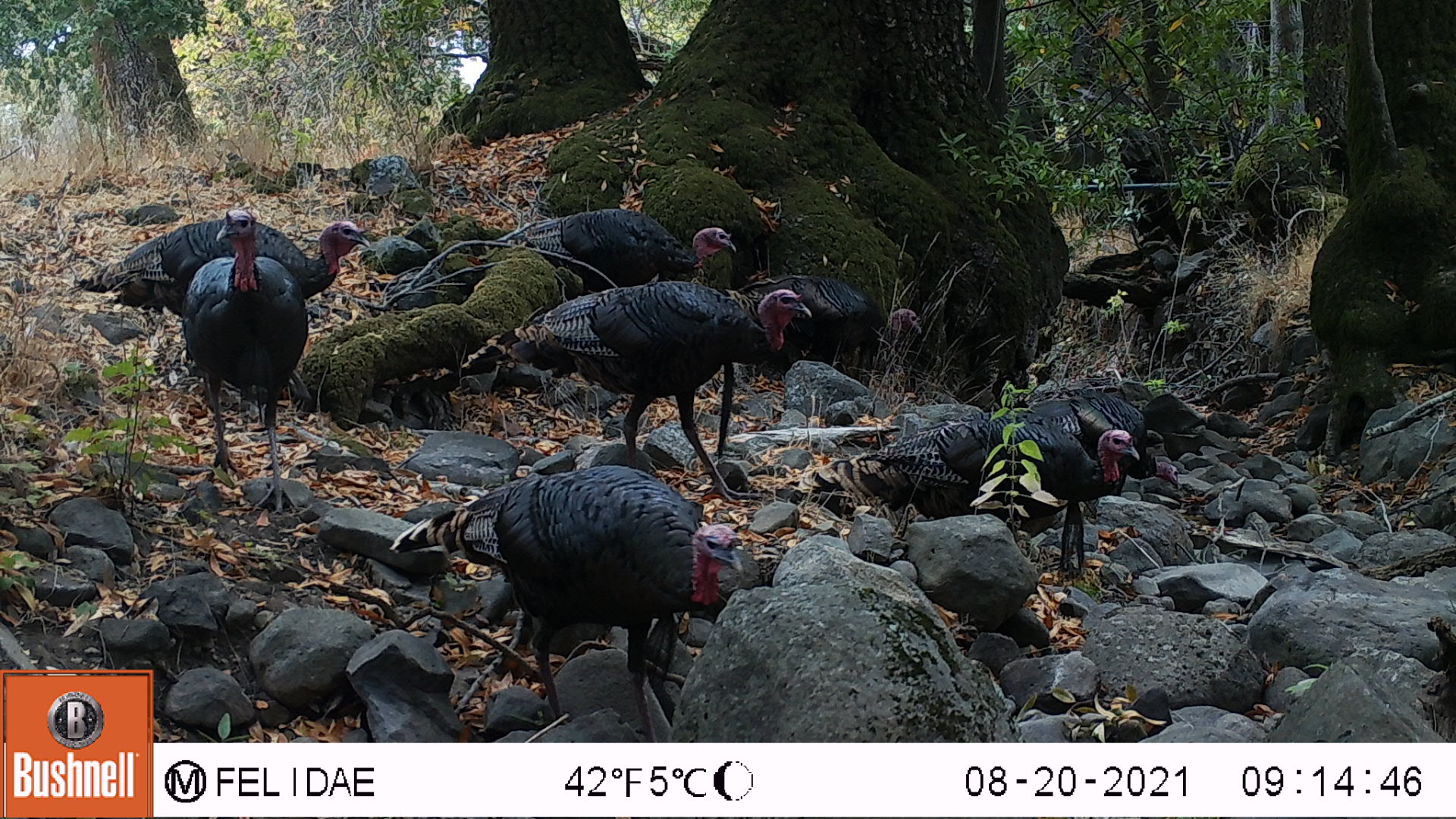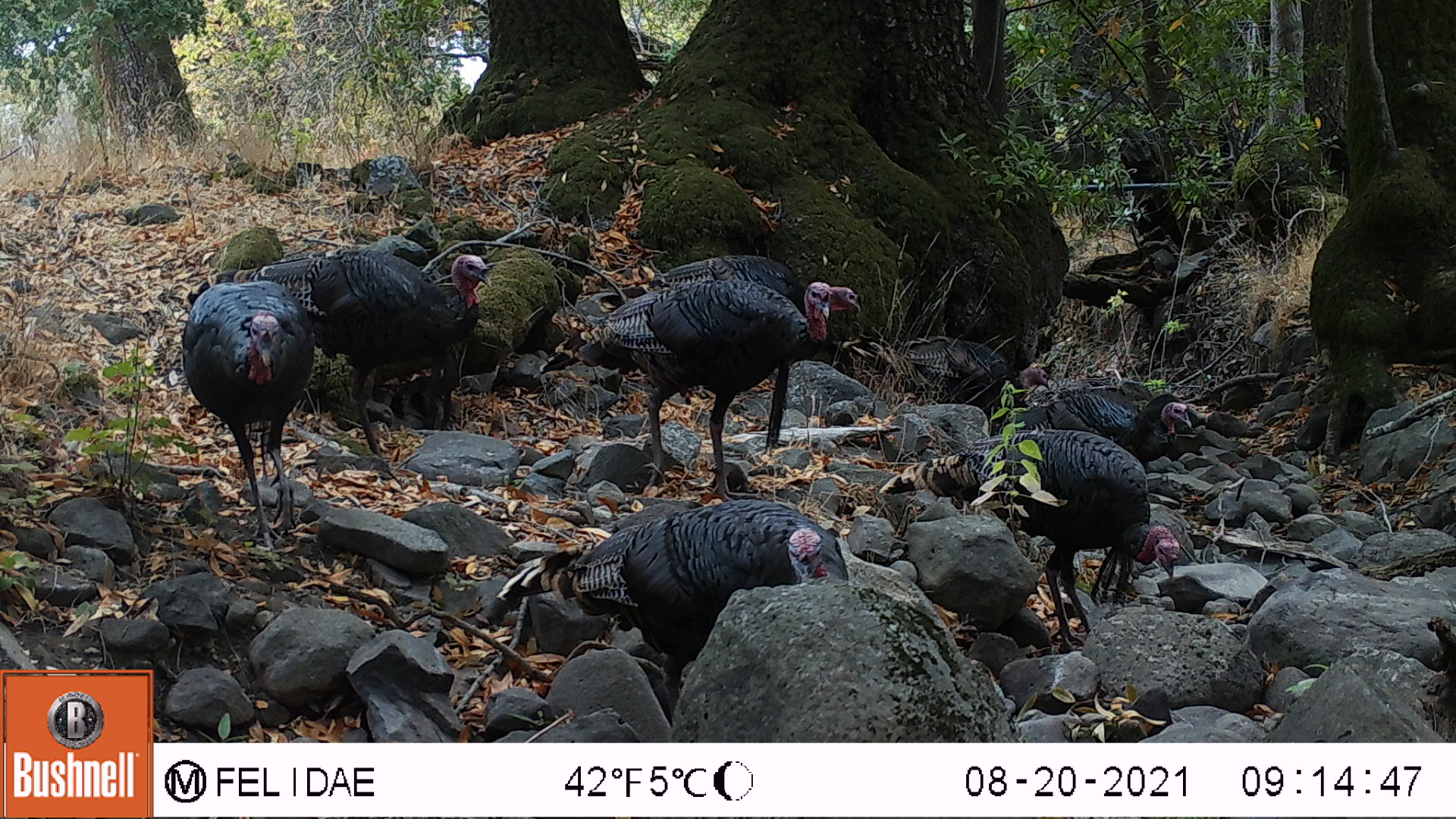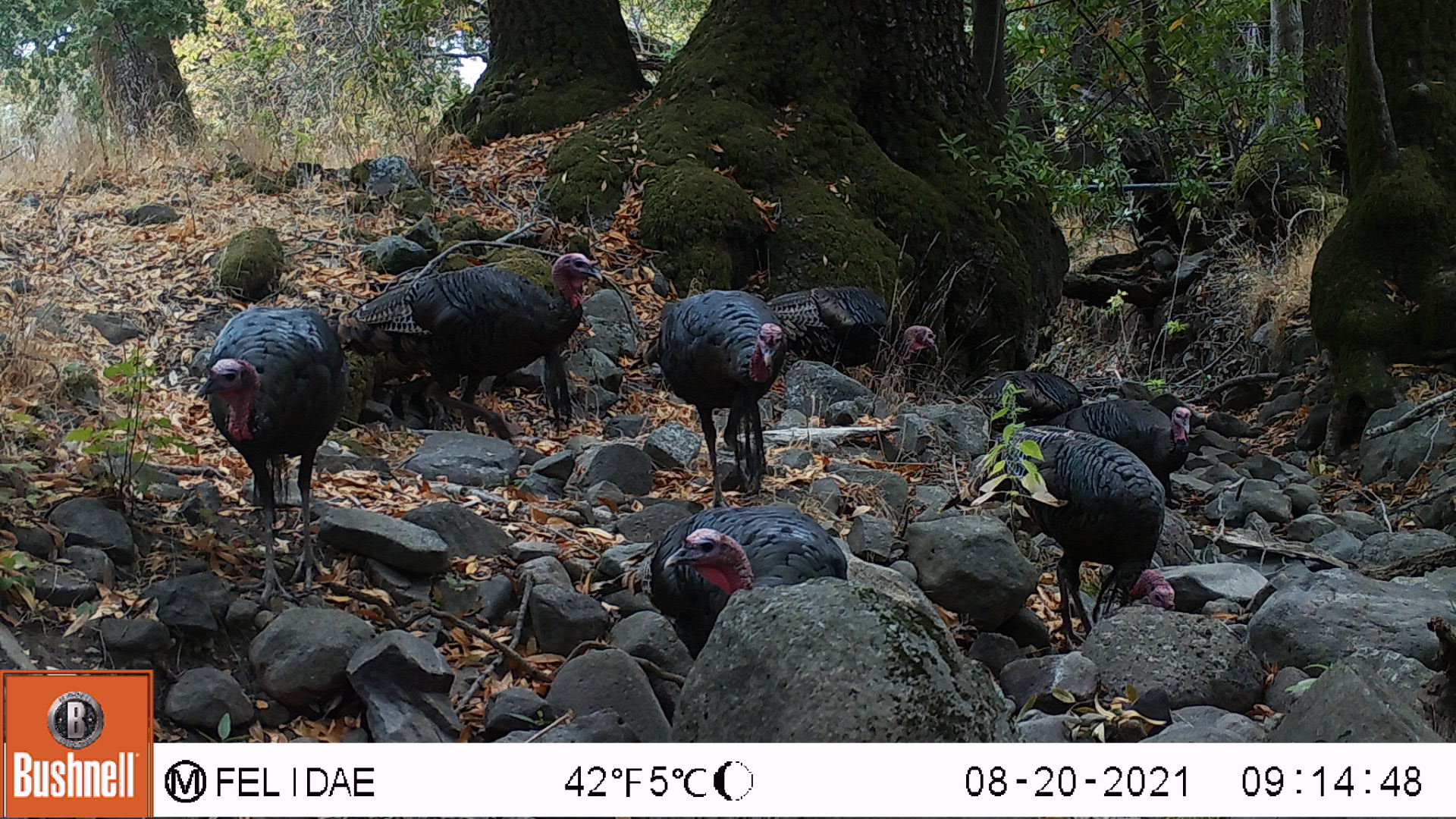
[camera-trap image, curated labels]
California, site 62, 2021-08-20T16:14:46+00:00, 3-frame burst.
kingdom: Animalia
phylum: Chordata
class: Aves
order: Galliformes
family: Phasianidae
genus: Meleagris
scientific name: Meleagris gallopavo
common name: turkey